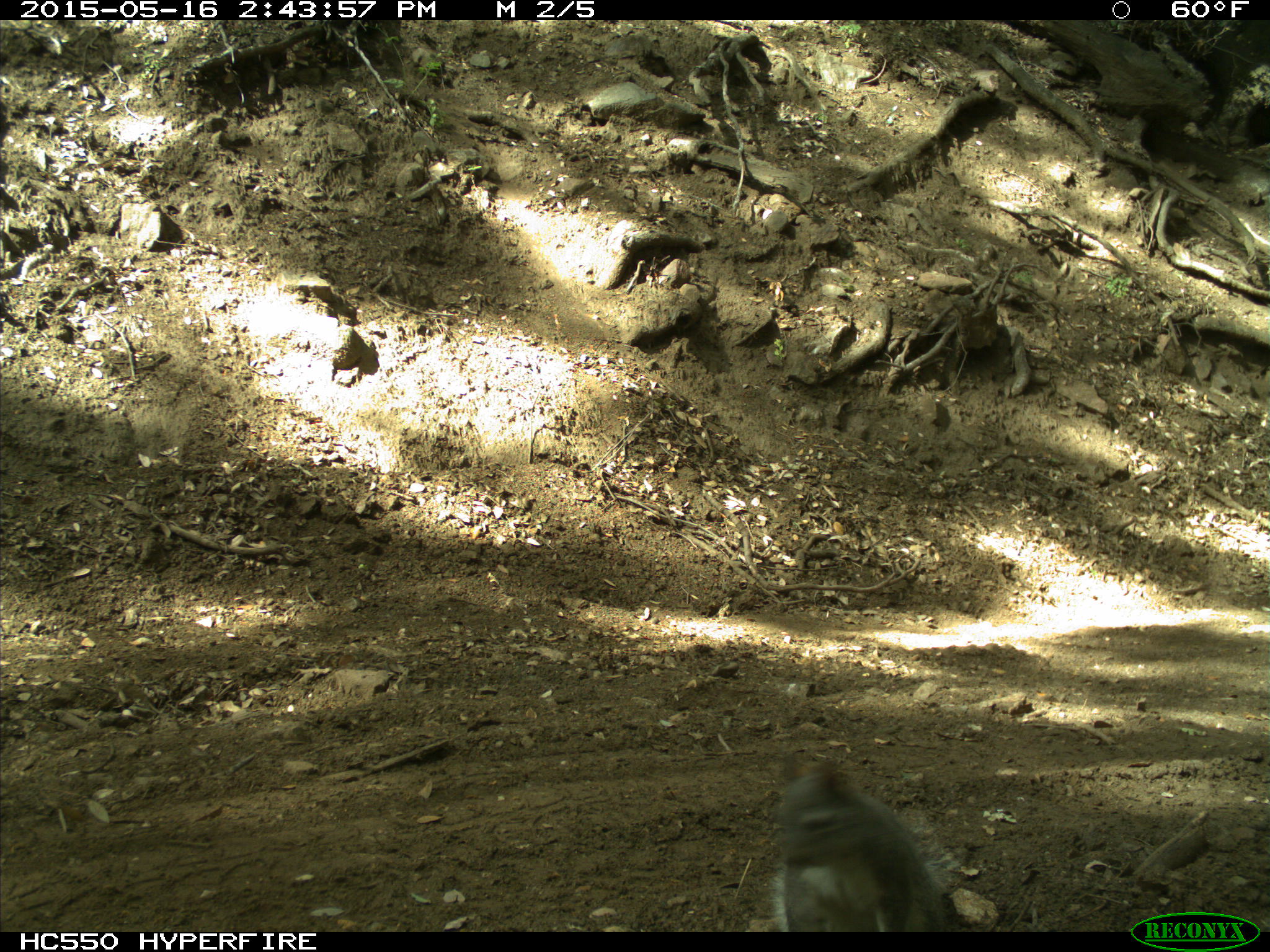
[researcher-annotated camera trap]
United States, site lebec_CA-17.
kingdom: Animalia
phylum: Chordata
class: Mammalia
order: Rodentia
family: Sciuridae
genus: Sciurus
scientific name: Sciurus carolinensis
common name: eastern gray squirrel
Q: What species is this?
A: Sciurus carolinensis (eastern gray squirrel).